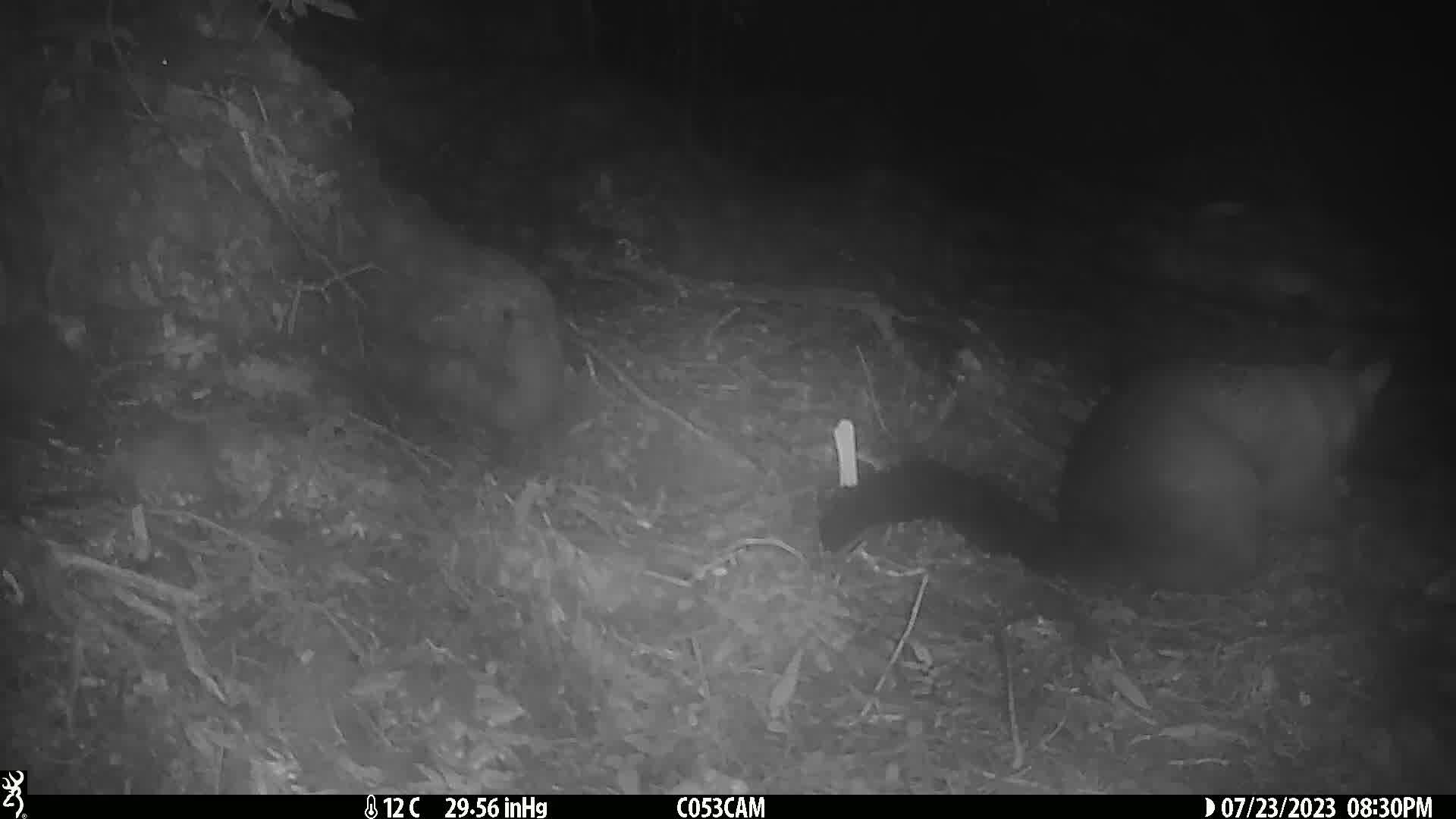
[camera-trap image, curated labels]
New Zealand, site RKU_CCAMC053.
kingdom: Animalia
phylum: Chordata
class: Mammalia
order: Diprotodontia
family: Phalangeridae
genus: Trichosurus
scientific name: Trichosurus vulpecula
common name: common brushtail possum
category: possum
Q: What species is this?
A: Possum (common brushtail possum) (Trichosurus vulpecula).